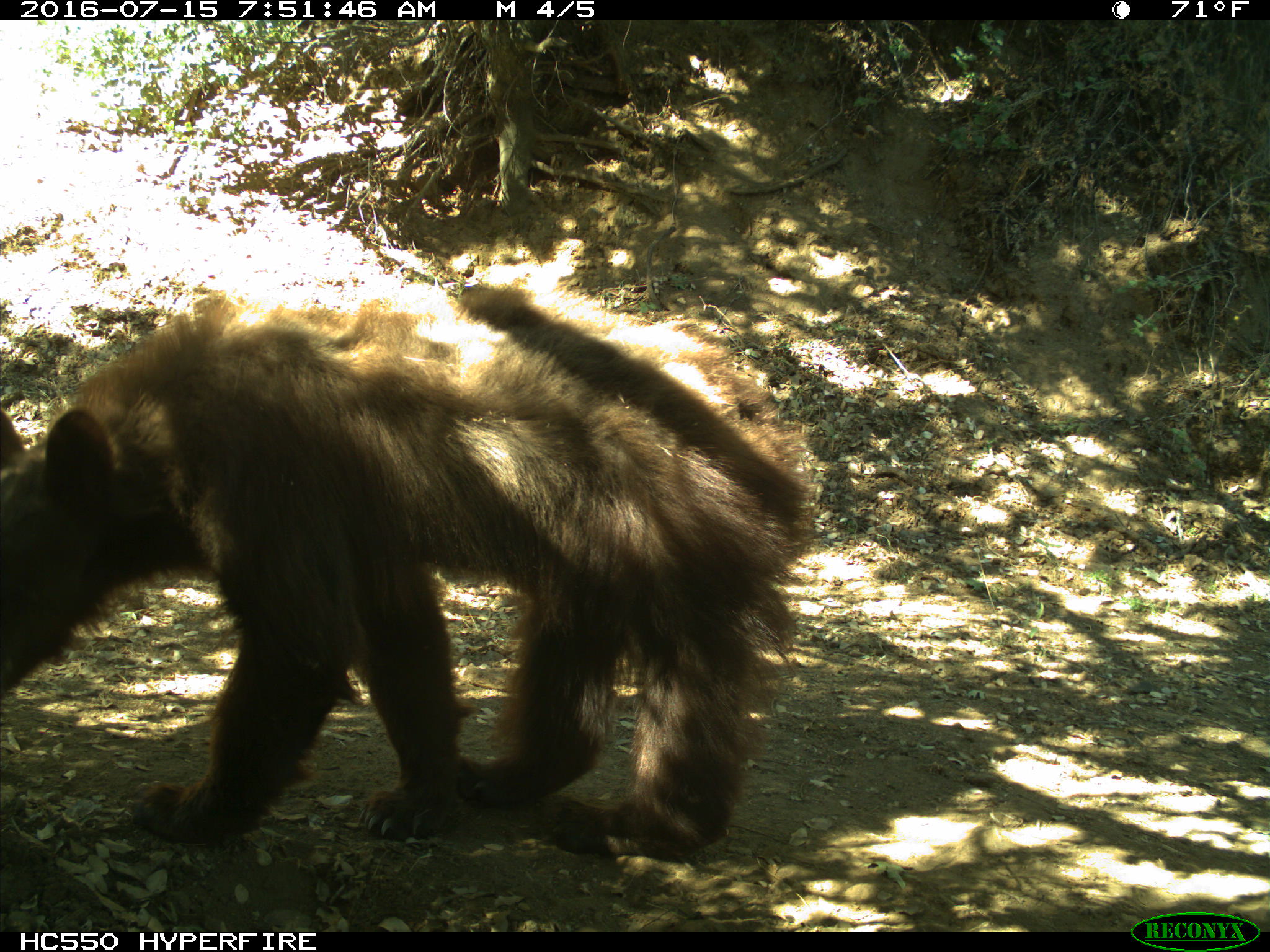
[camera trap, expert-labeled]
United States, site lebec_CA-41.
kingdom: Animalia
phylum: Chordata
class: Mammalia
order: Carnivora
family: Ursidae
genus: Ursus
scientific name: Ursus americanus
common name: american black bear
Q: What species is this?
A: Ursus americanus (american black bear).